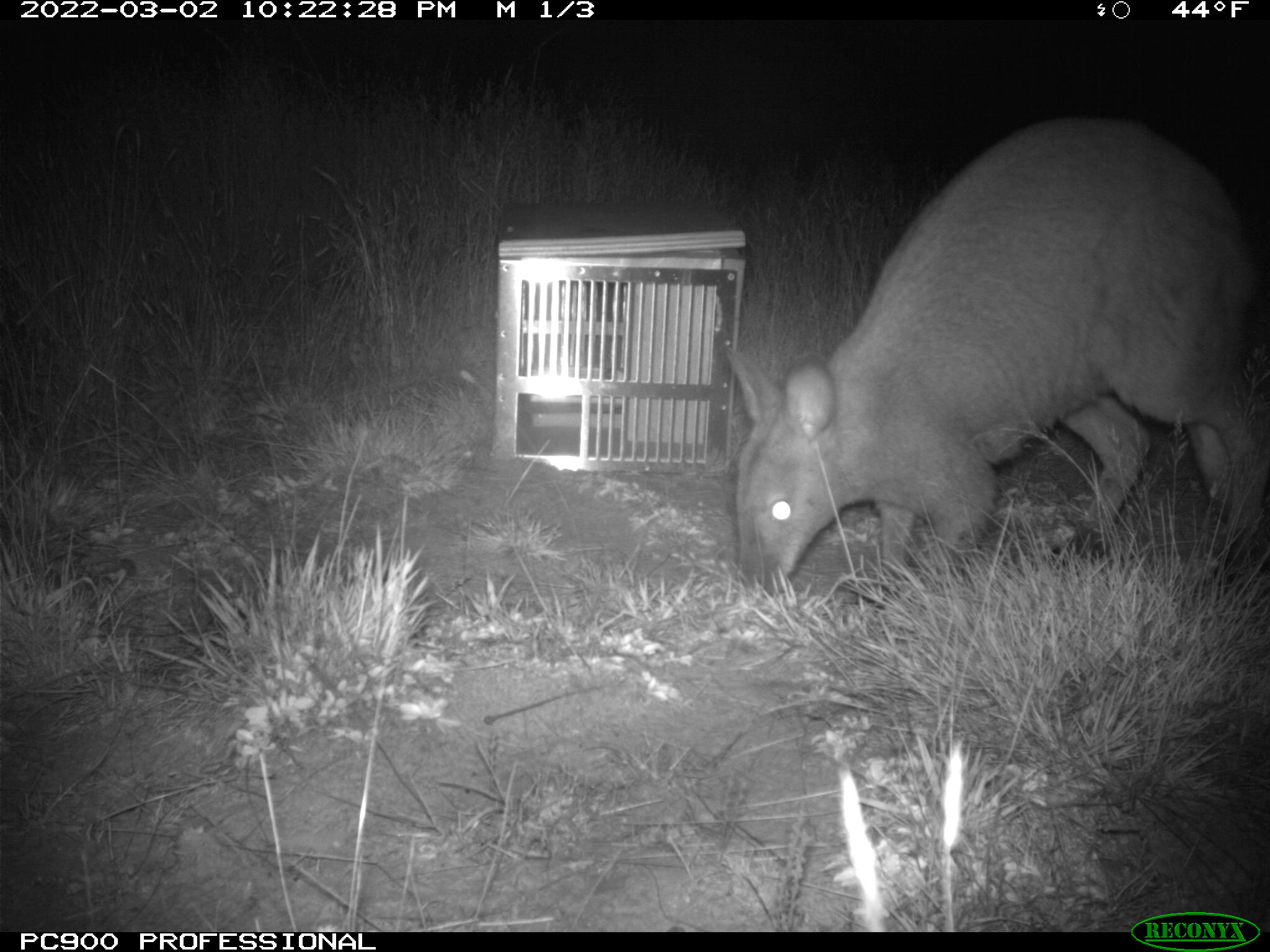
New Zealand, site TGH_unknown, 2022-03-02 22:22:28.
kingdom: Animalia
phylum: Chordata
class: Mammalia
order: Diprotodontia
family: Macropodidae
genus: Notamacropus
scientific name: Notamacropus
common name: wallaby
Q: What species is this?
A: Wallaby (Notamacropus).